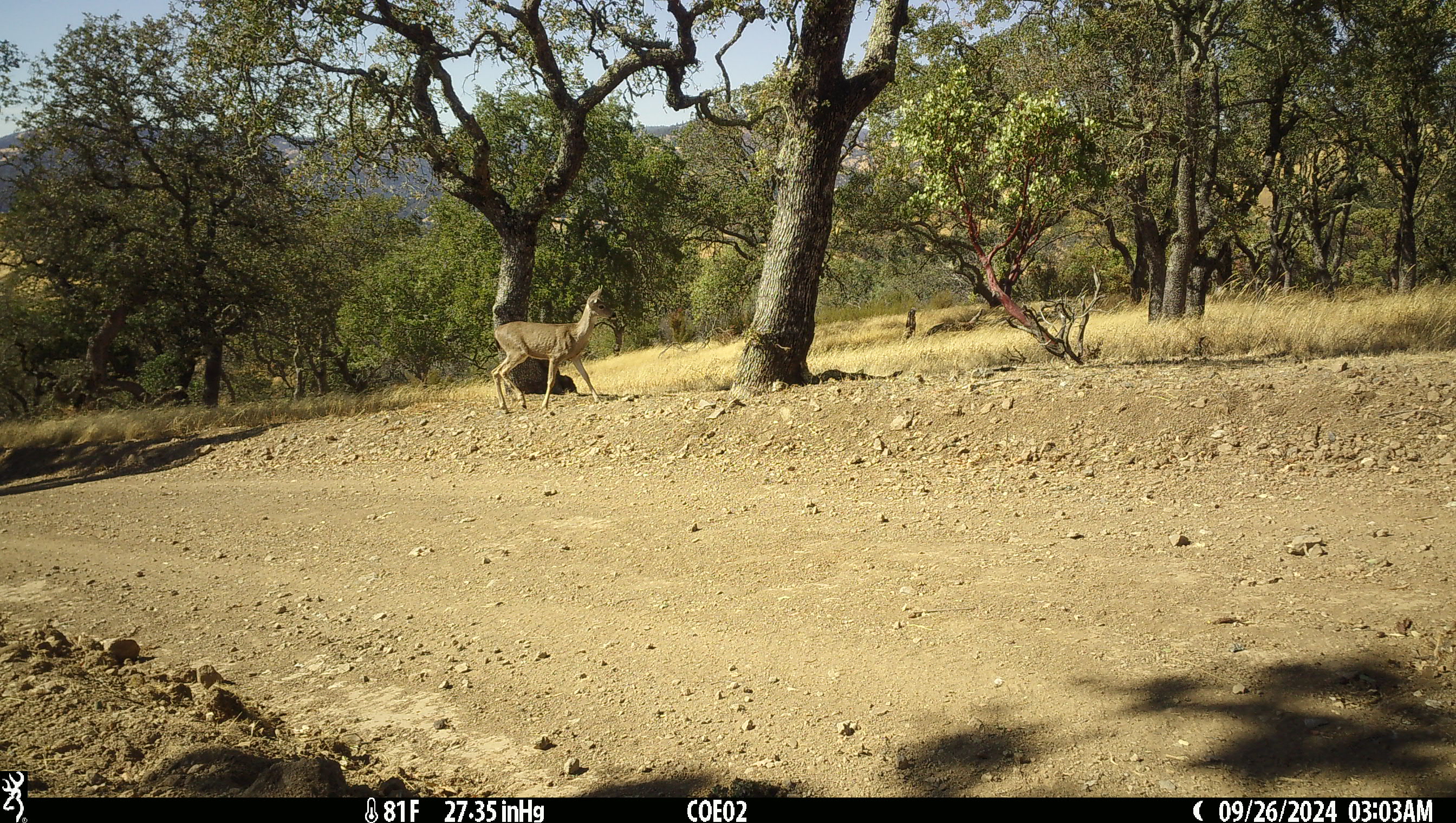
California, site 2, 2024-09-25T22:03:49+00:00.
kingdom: Animalia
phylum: Chordata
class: Mammalia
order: Artiodactyla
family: Cervidae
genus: Odocoileus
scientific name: Odocoileus hemionus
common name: mule deer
Mule deer (Odocoileus hemionus).